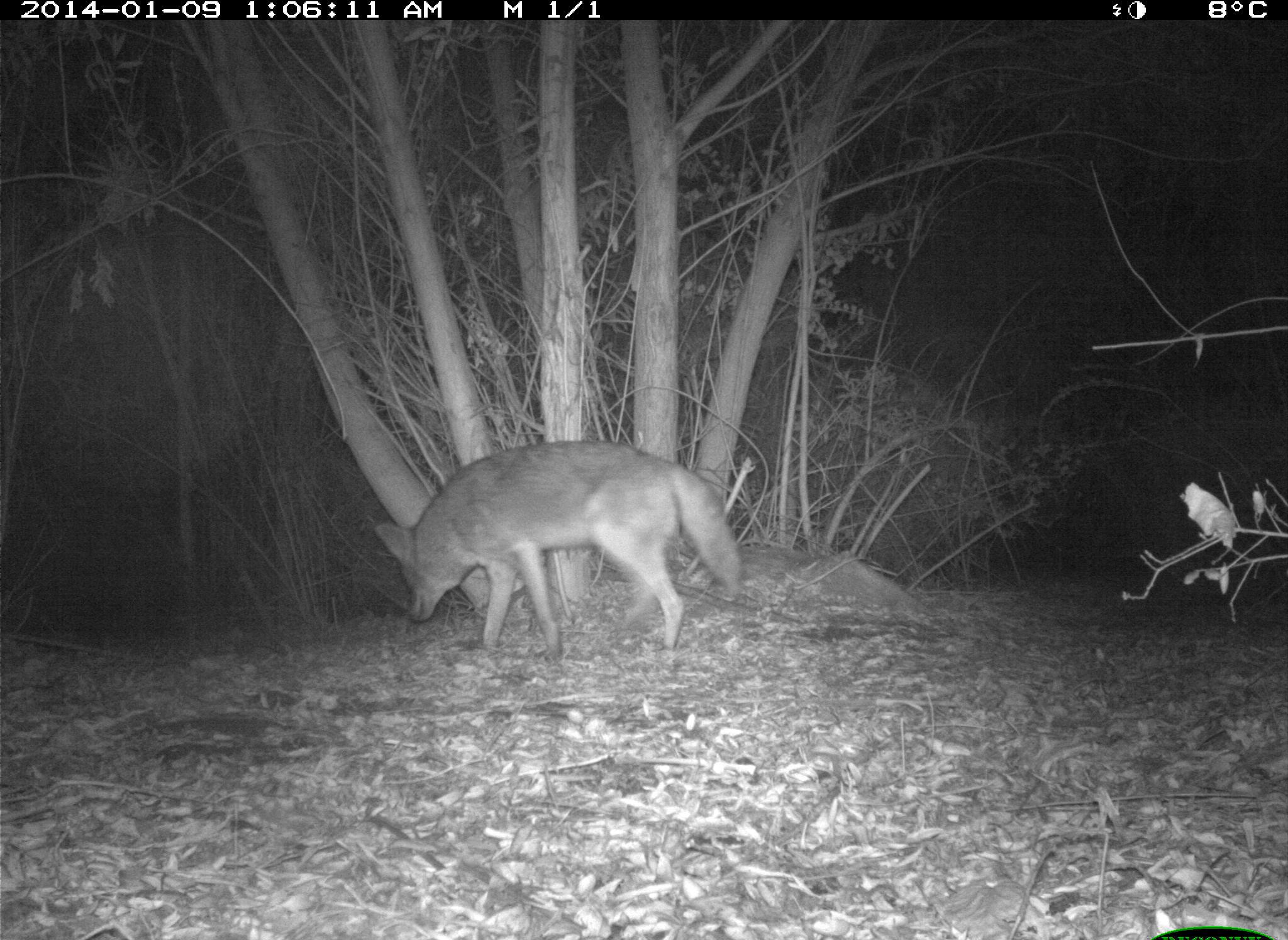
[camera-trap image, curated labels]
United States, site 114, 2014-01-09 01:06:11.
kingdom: Animalia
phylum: Chordata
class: Mammalia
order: Carnivora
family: Canidae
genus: Canis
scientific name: Canis latrans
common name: coyote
Coyote (Canis latrans).